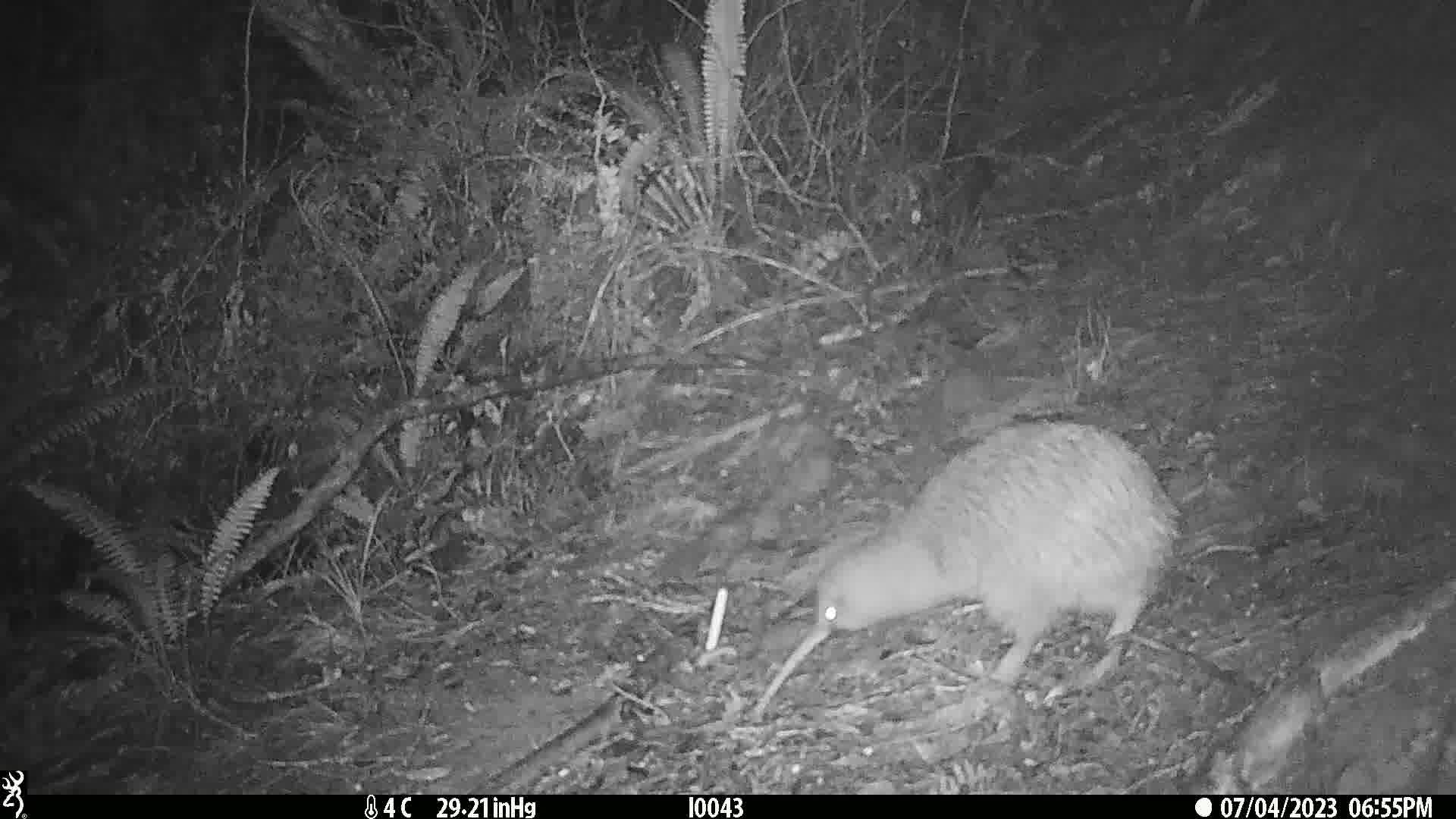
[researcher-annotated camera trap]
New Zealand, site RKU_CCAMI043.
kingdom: Animalia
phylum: Chordata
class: Aves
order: Apterygiformes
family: Apterygidae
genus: Apteryx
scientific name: Apteryx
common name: kiwi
Kiwi (Apteryx).